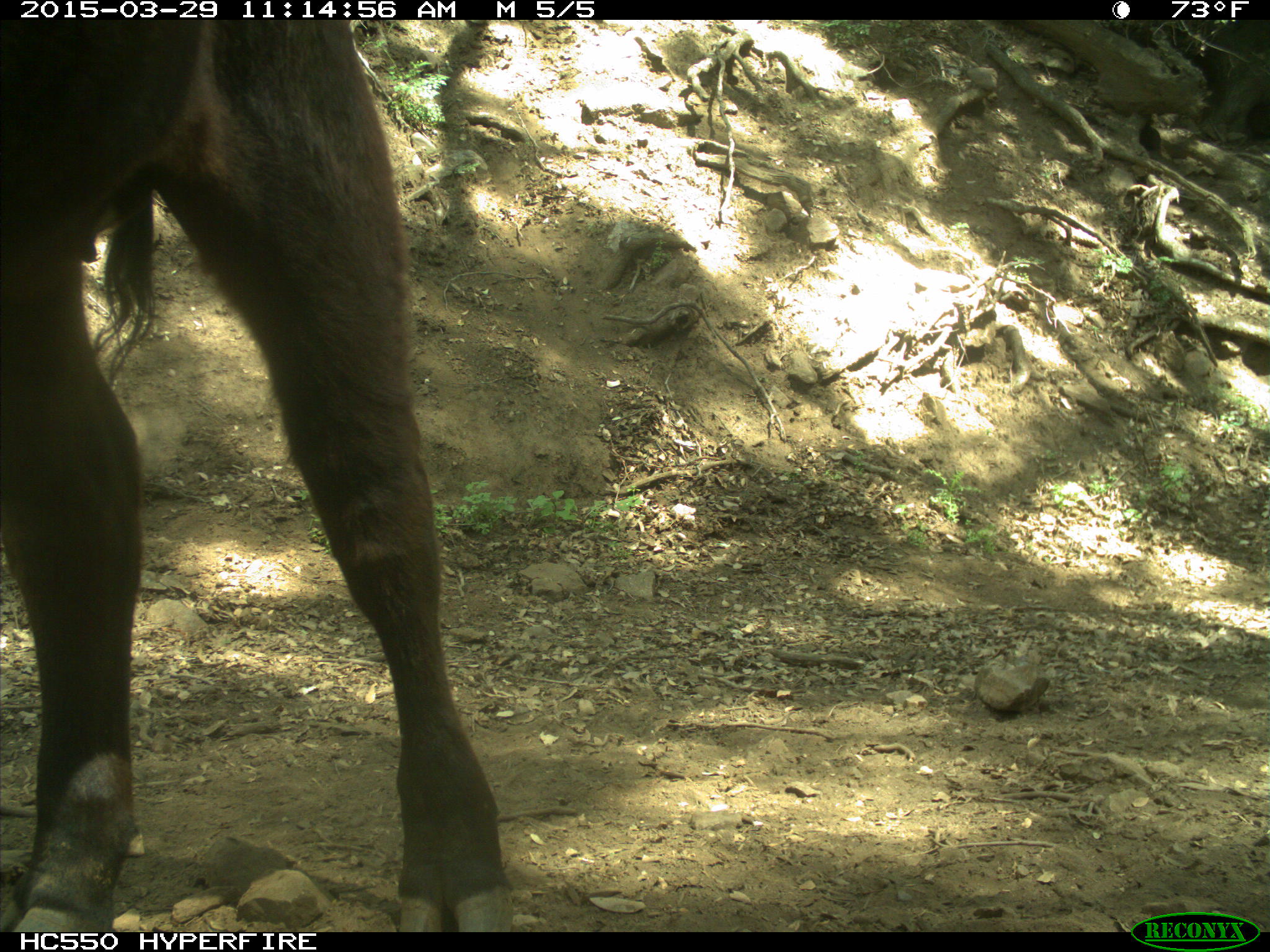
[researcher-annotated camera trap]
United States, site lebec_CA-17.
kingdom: Animalia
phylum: Chordata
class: Mammalia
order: Artiodactyla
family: Bovidae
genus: Bos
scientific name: Bos taurus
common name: domestic cow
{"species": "Bos taurus (domestic cow)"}